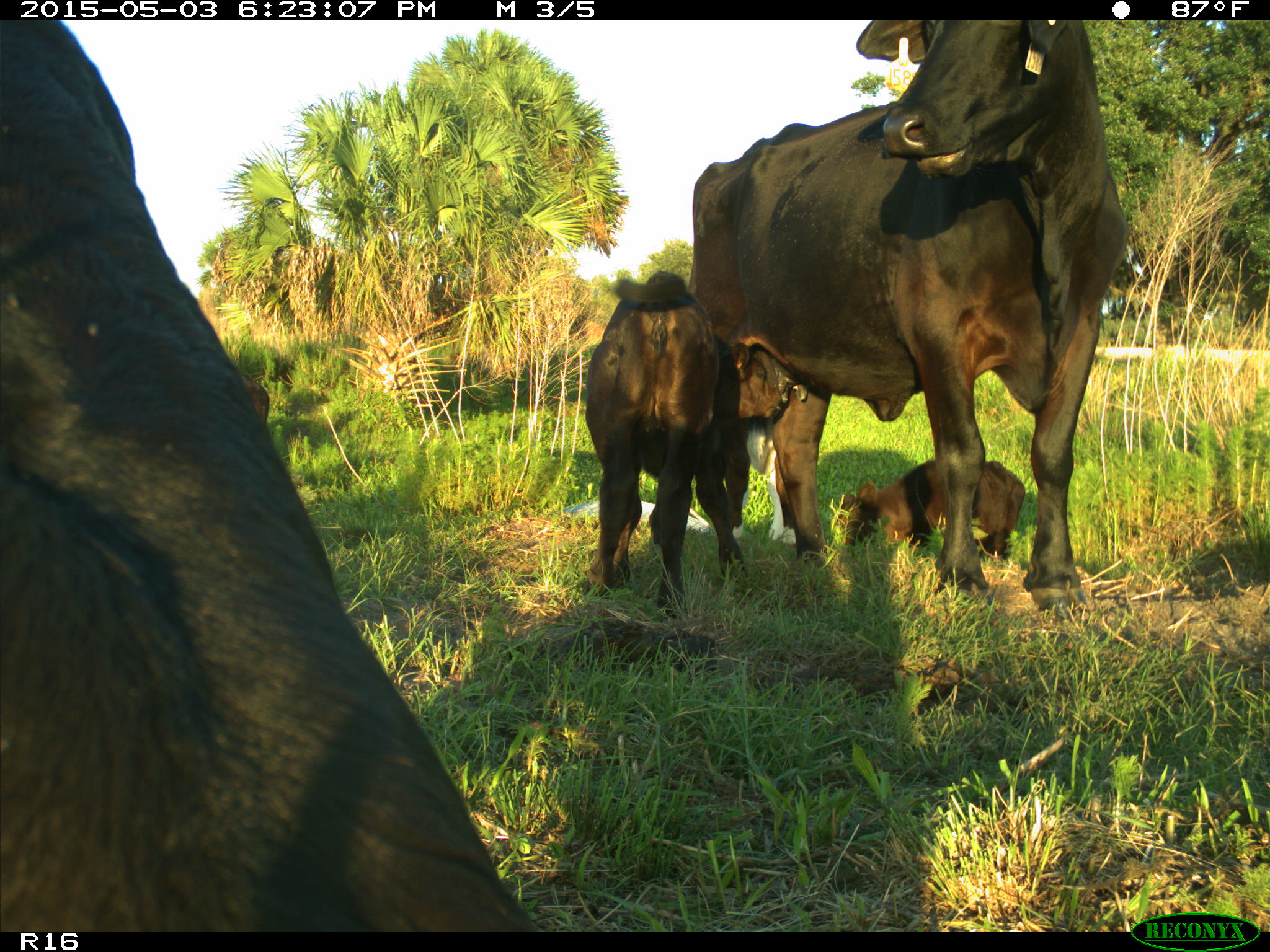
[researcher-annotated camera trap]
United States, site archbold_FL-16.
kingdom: Animalia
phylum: Chordata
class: Mammalia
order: Artiodactyla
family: Bovidae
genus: Bos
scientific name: Bos taurus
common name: domestic cow